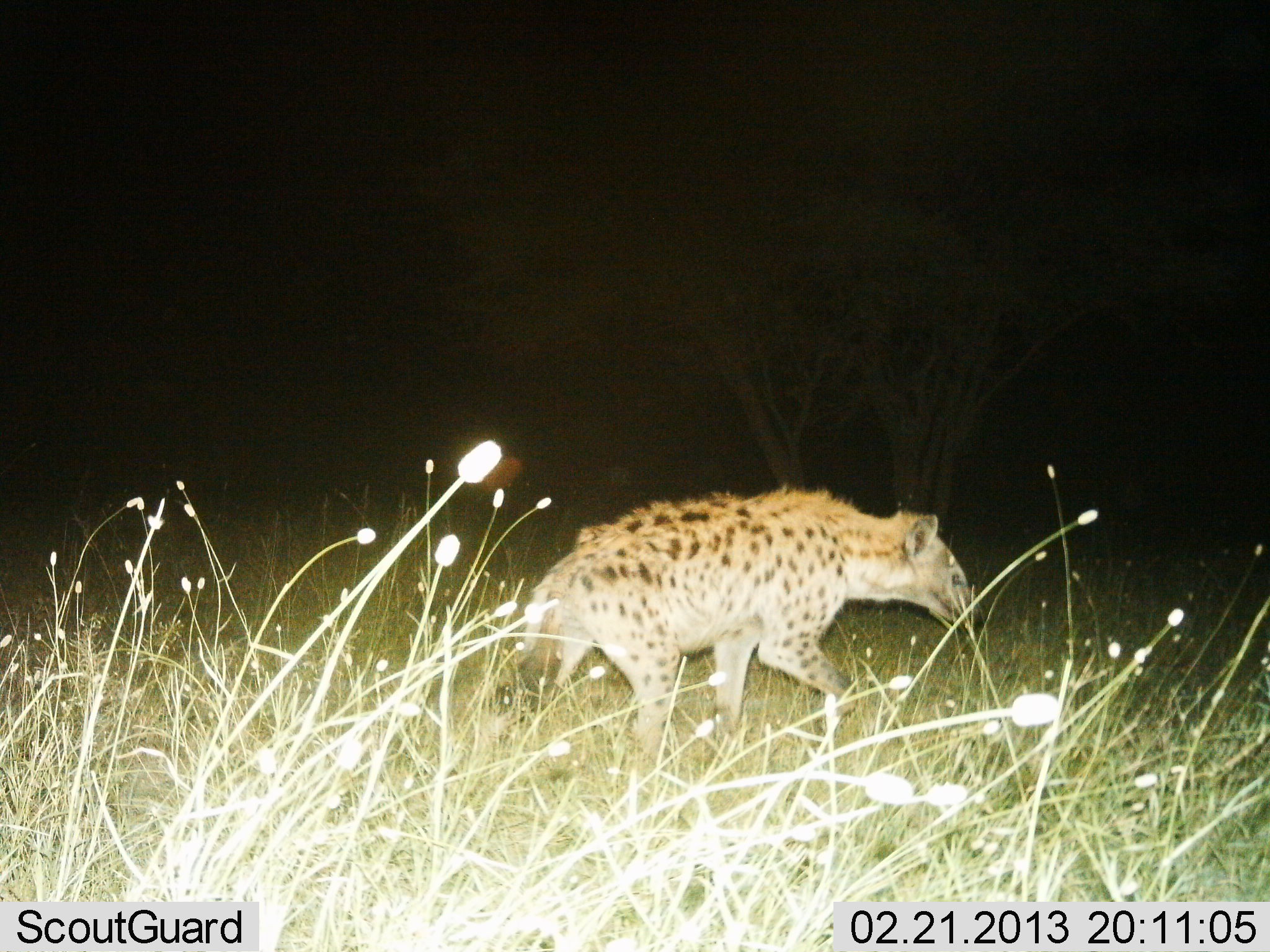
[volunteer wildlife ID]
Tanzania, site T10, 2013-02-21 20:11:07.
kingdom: Animalia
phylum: Chordata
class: Mammalia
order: Carnivora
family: Hyaenidae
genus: Crocuta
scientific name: Crocuta crocuta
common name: spotted hyena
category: hyenaspotted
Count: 1.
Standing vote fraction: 3%.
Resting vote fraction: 0%.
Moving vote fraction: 100%.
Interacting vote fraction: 0%.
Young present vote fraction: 0%.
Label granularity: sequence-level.